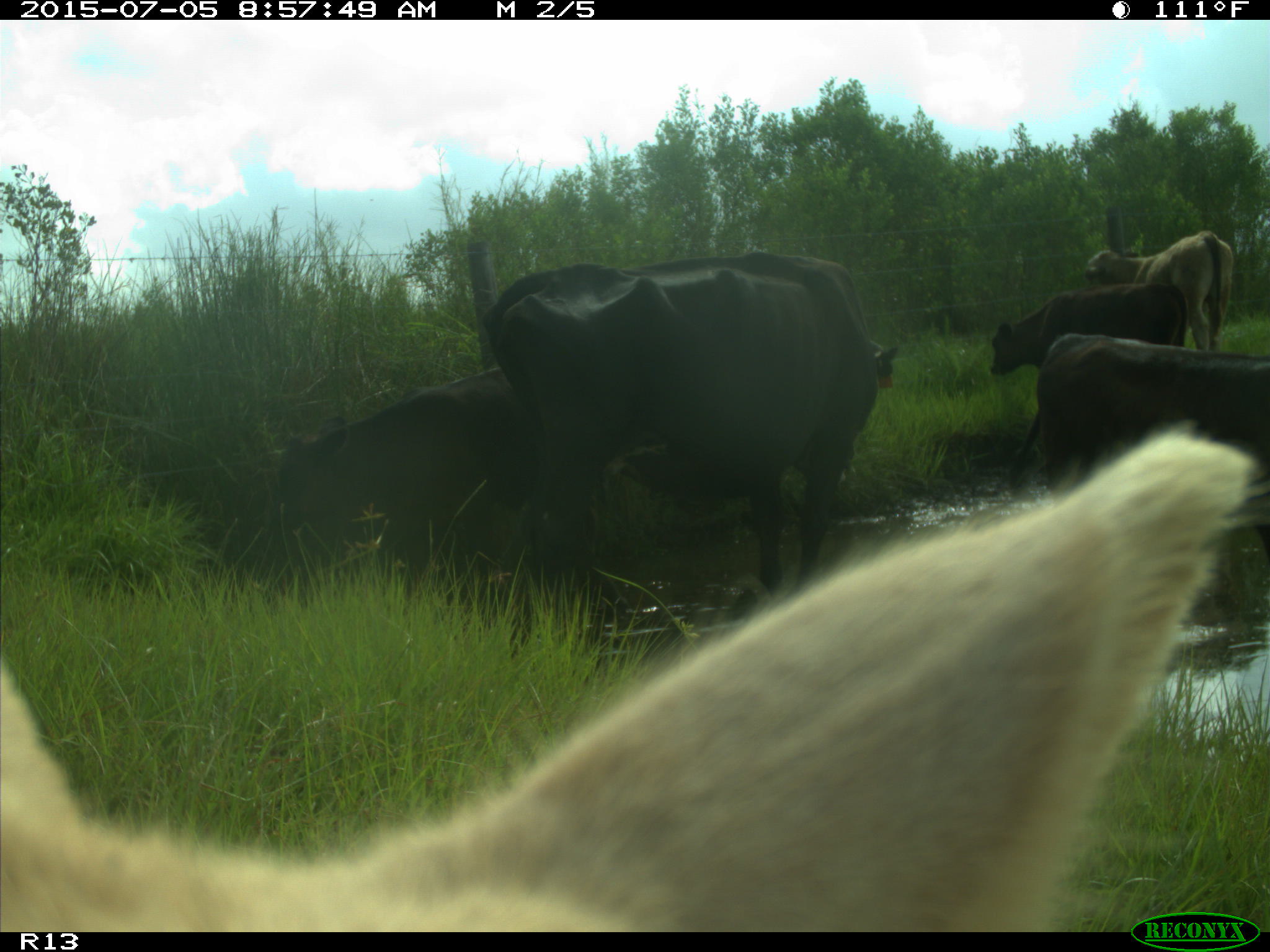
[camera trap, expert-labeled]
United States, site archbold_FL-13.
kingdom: Animalia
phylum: Chordata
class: Mammalia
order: Artiodactyla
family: Bovidae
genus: Bos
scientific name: Bos taurus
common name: domestic cow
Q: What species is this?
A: Bos taurus (domestic cow).